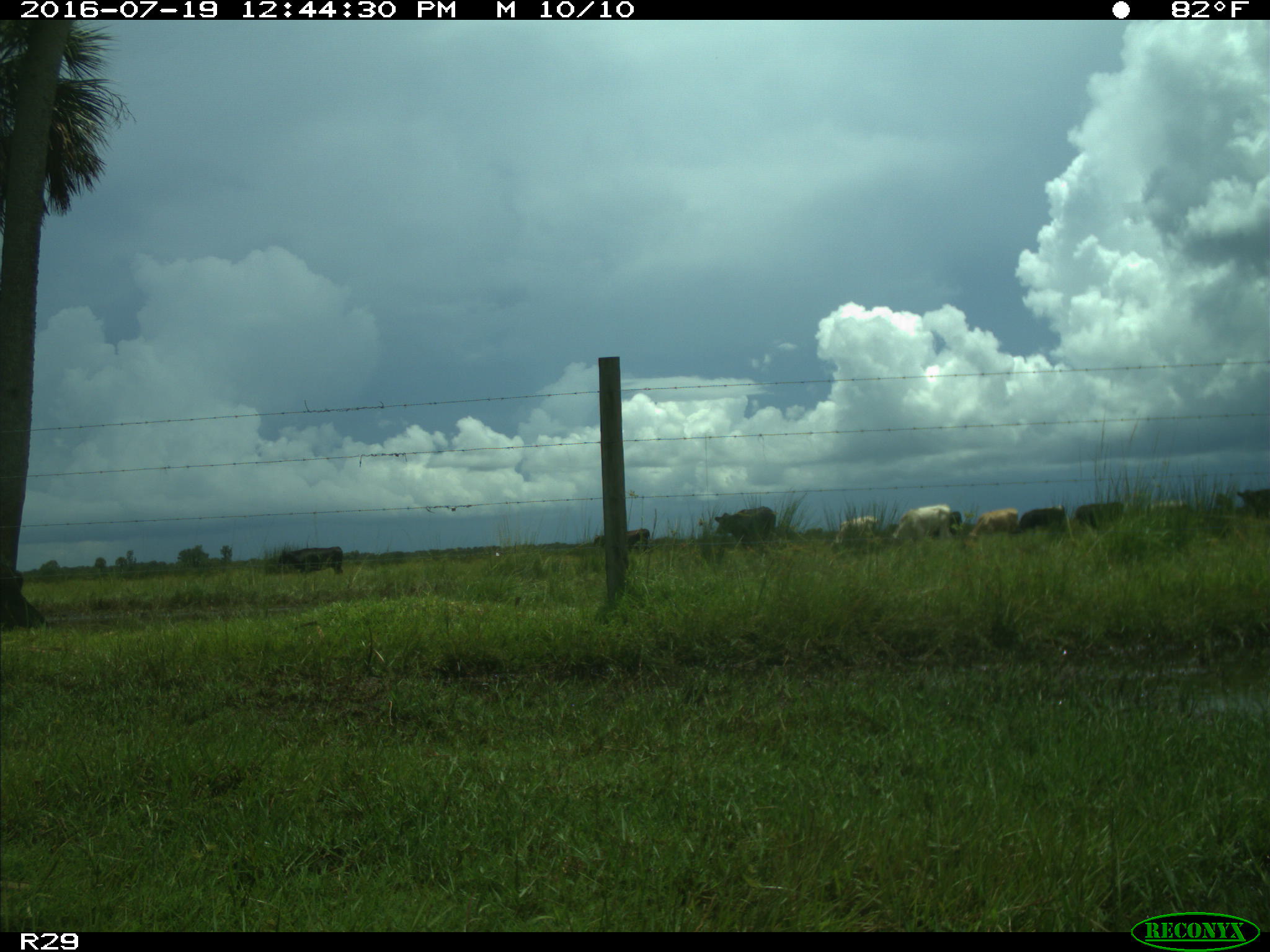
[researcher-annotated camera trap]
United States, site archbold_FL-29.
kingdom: Animalia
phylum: Chordata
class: Mammalia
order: Artiodactyla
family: Bovidae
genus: Bos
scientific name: Bos taurus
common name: domestic cow